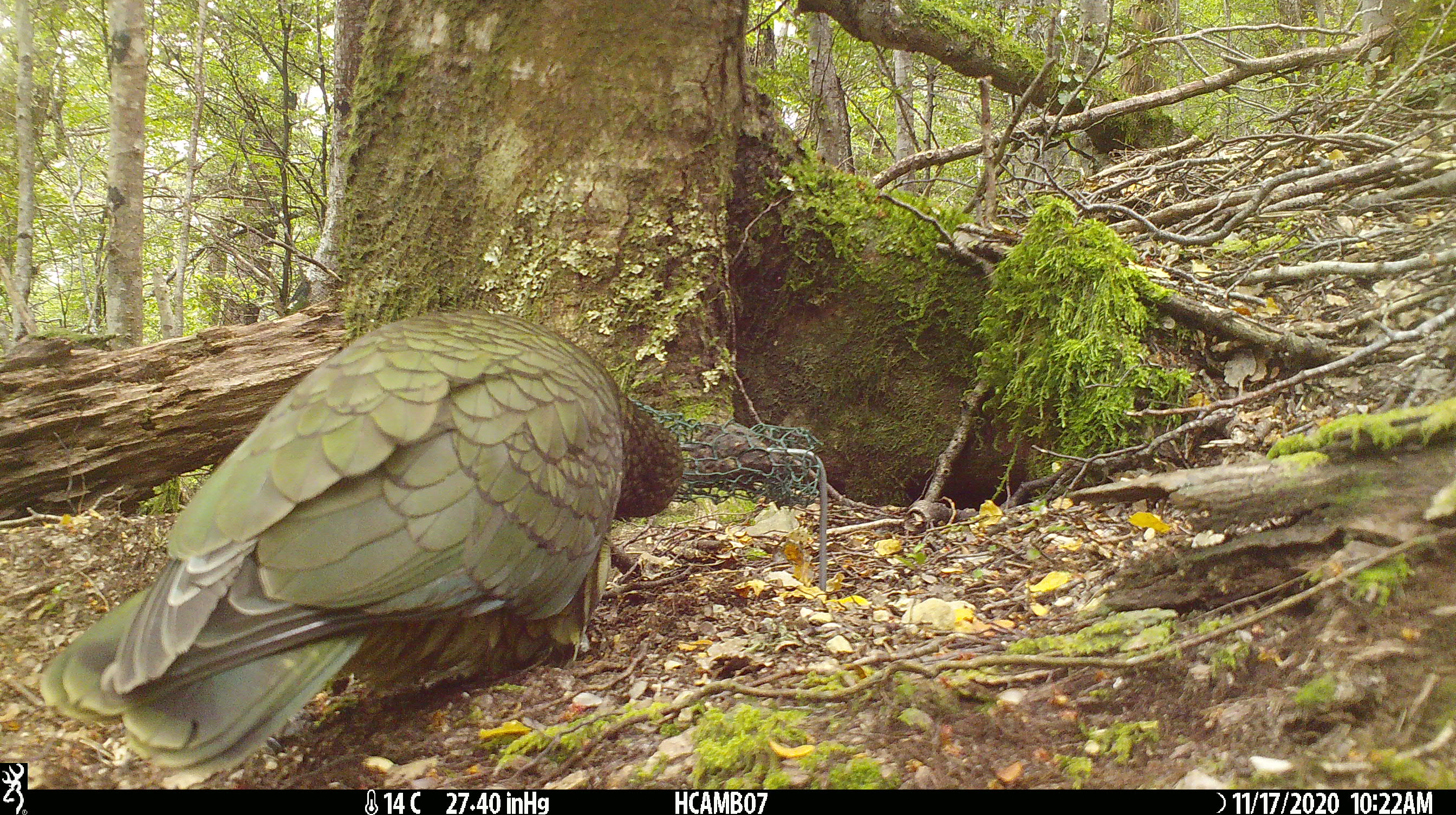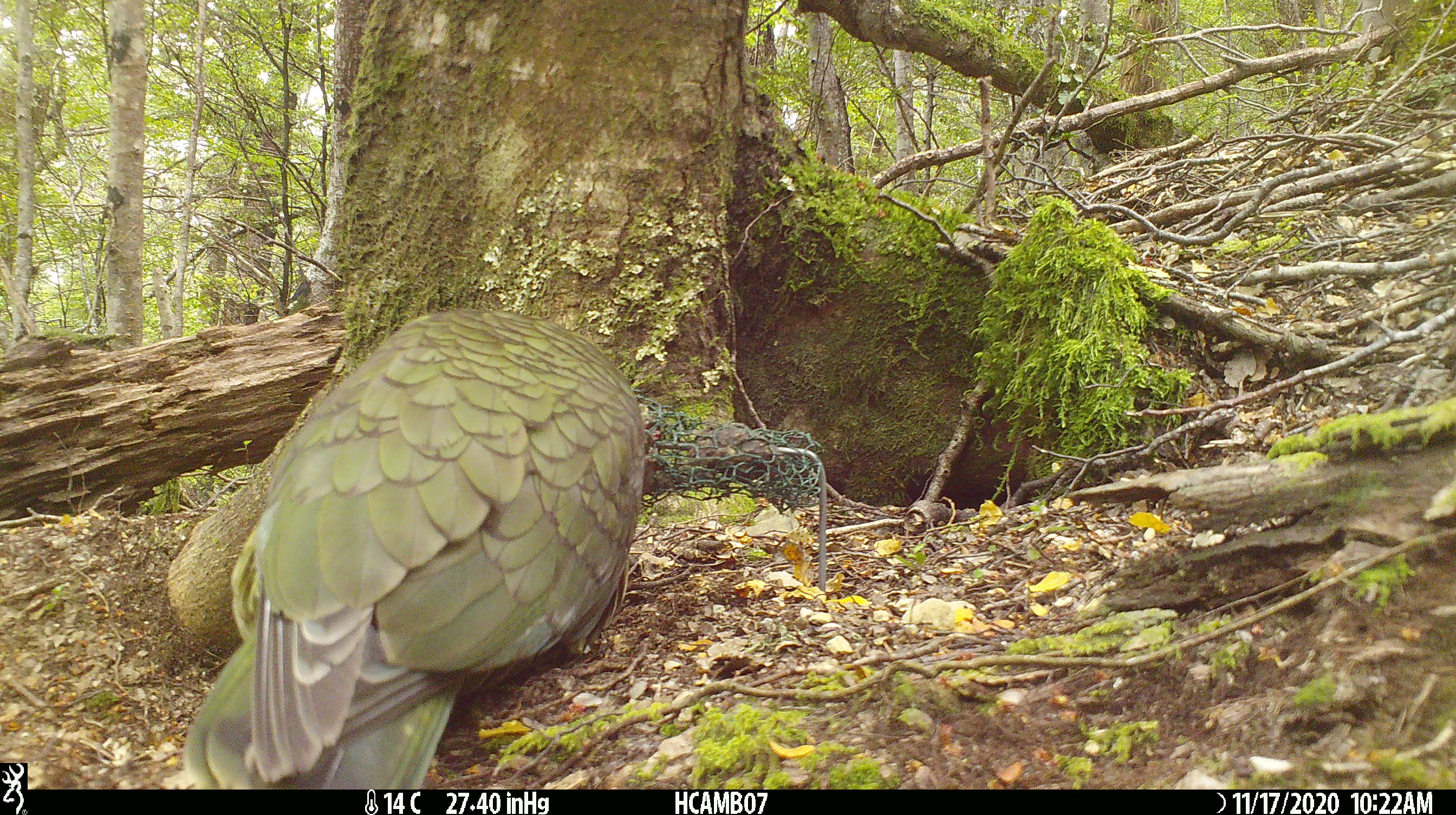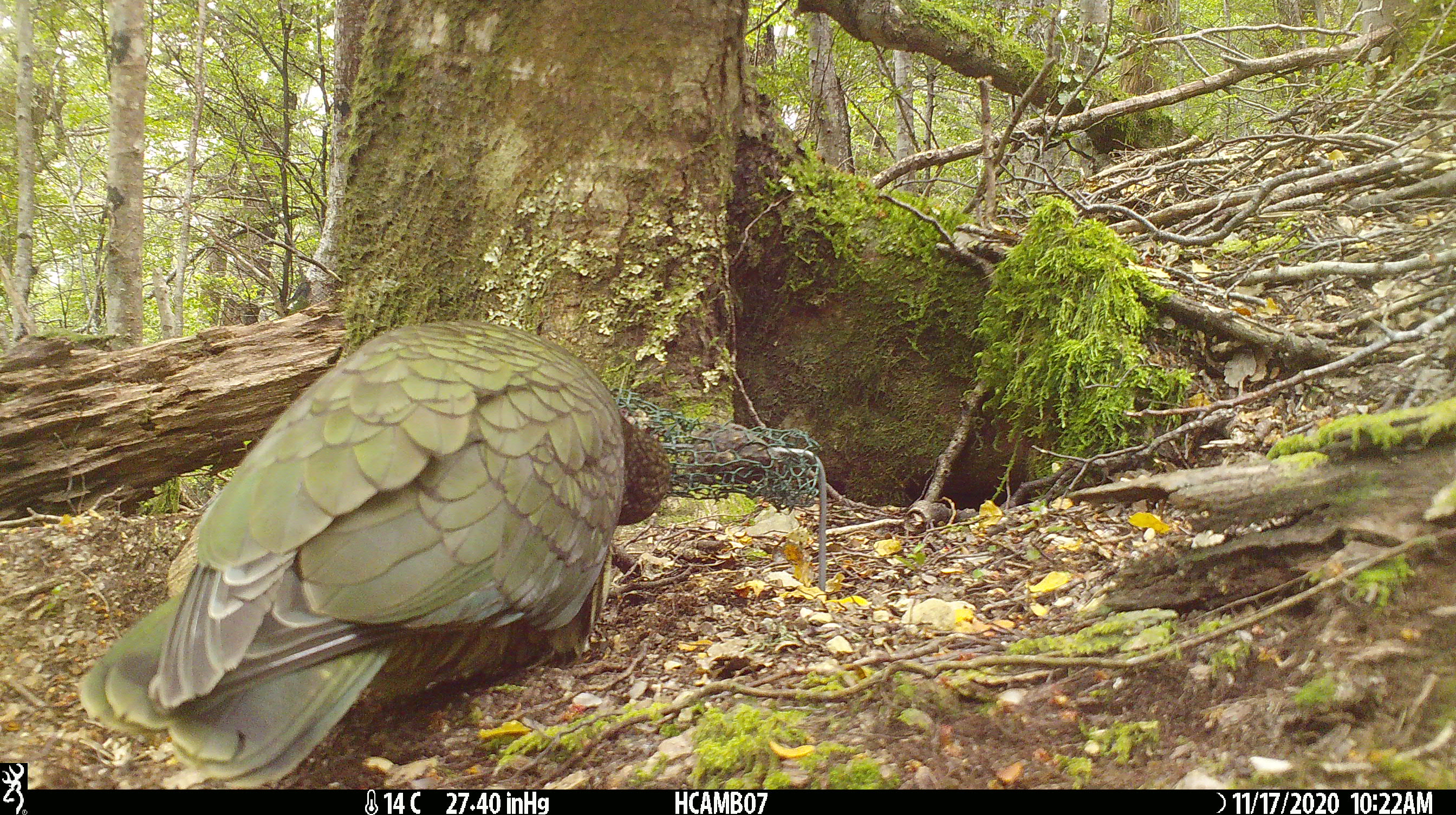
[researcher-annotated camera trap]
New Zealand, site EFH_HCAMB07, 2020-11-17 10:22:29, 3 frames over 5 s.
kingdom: Animalia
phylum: Chordata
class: Aves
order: Psittaciformes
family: Strigopidae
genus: Nestor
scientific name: Nestor notabilis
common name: kea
Kea (Nestor notabilis).